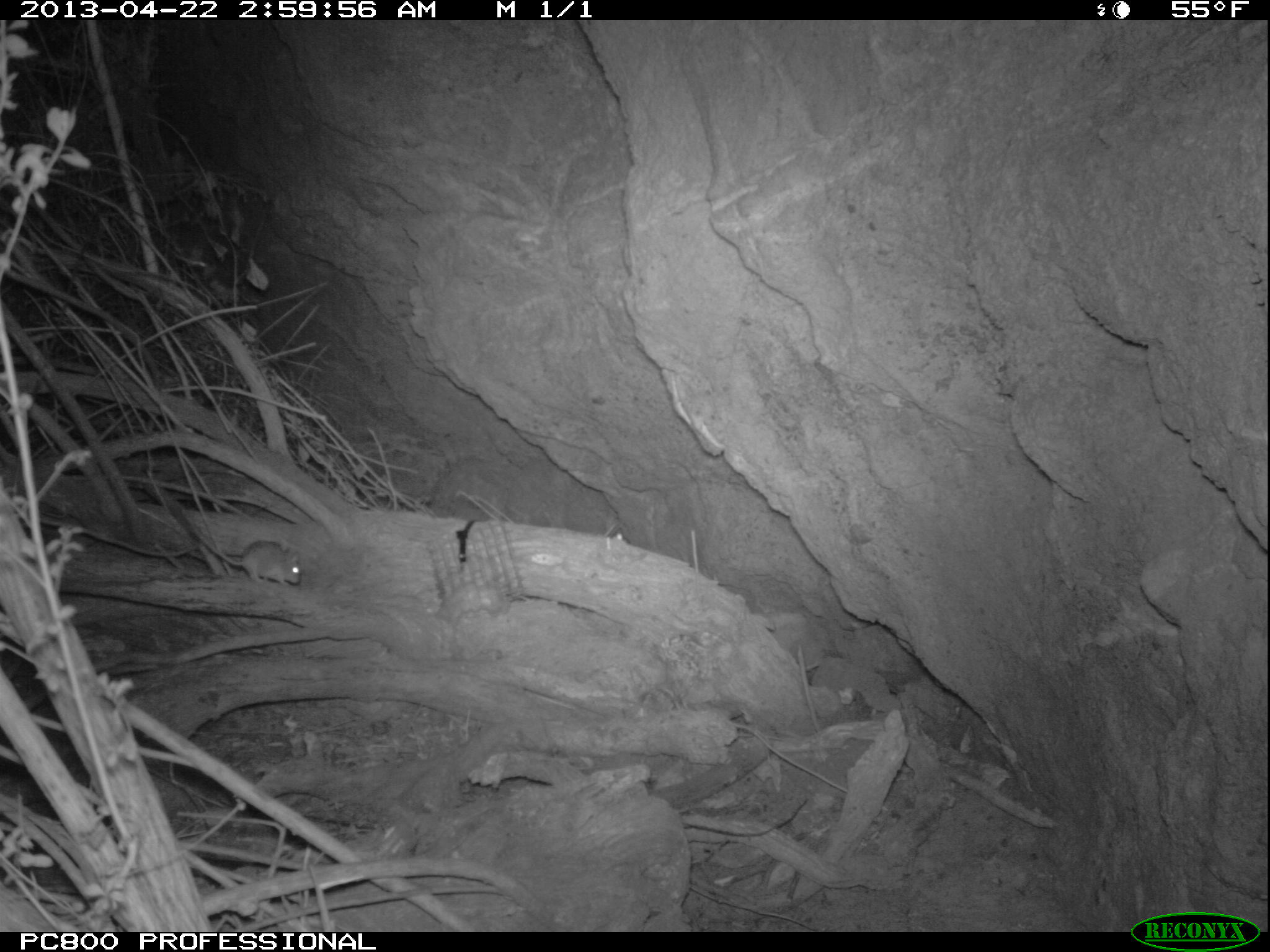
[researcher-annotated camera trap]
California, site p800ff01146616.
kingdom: Animalia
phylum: Chordata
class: Mammalia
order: Rodentia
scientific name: Rodentia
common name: rodent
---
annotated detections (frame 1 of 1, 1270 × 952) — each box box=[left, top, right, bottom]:
rodent: box=[185, 510, 303, 589]